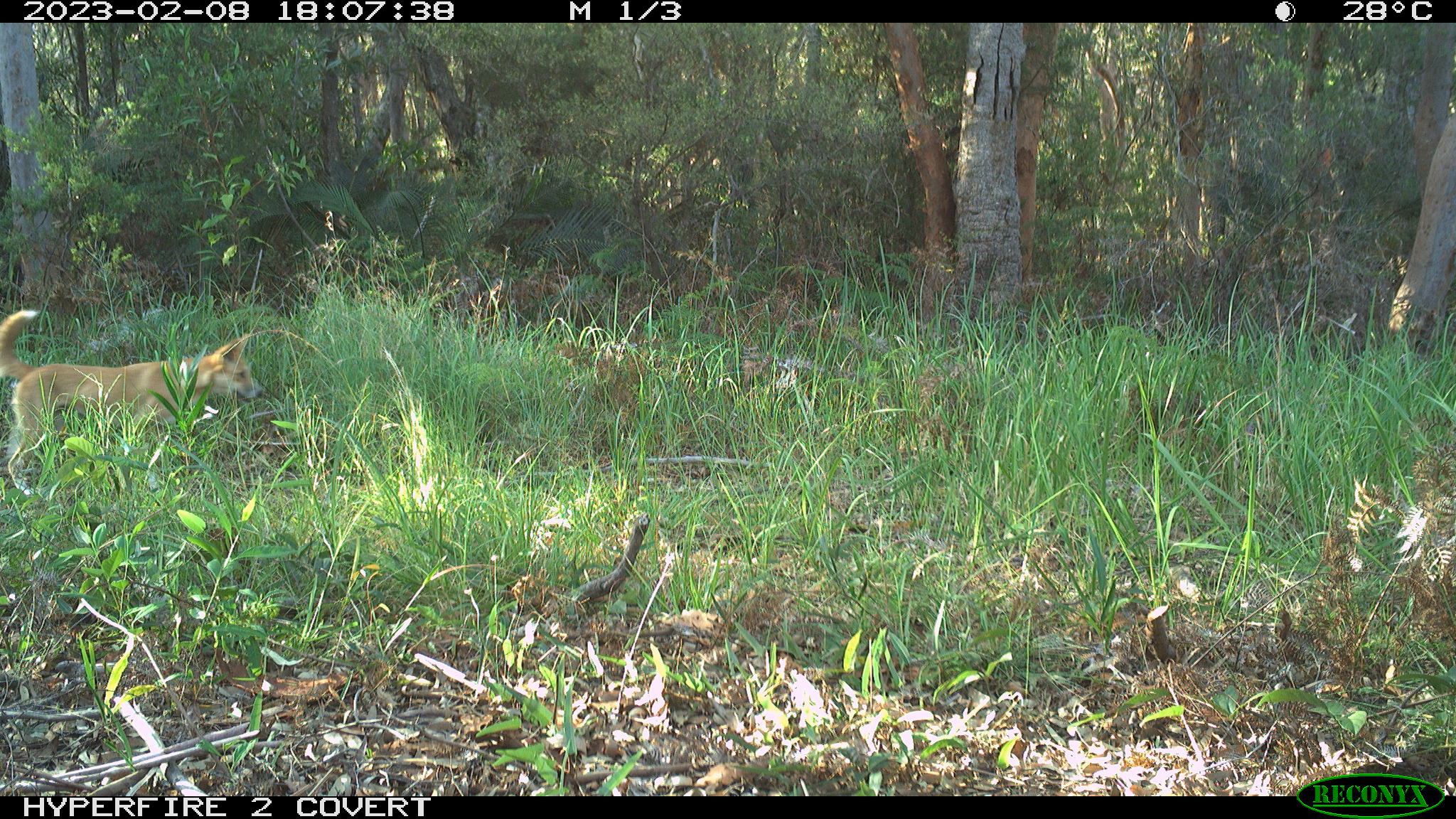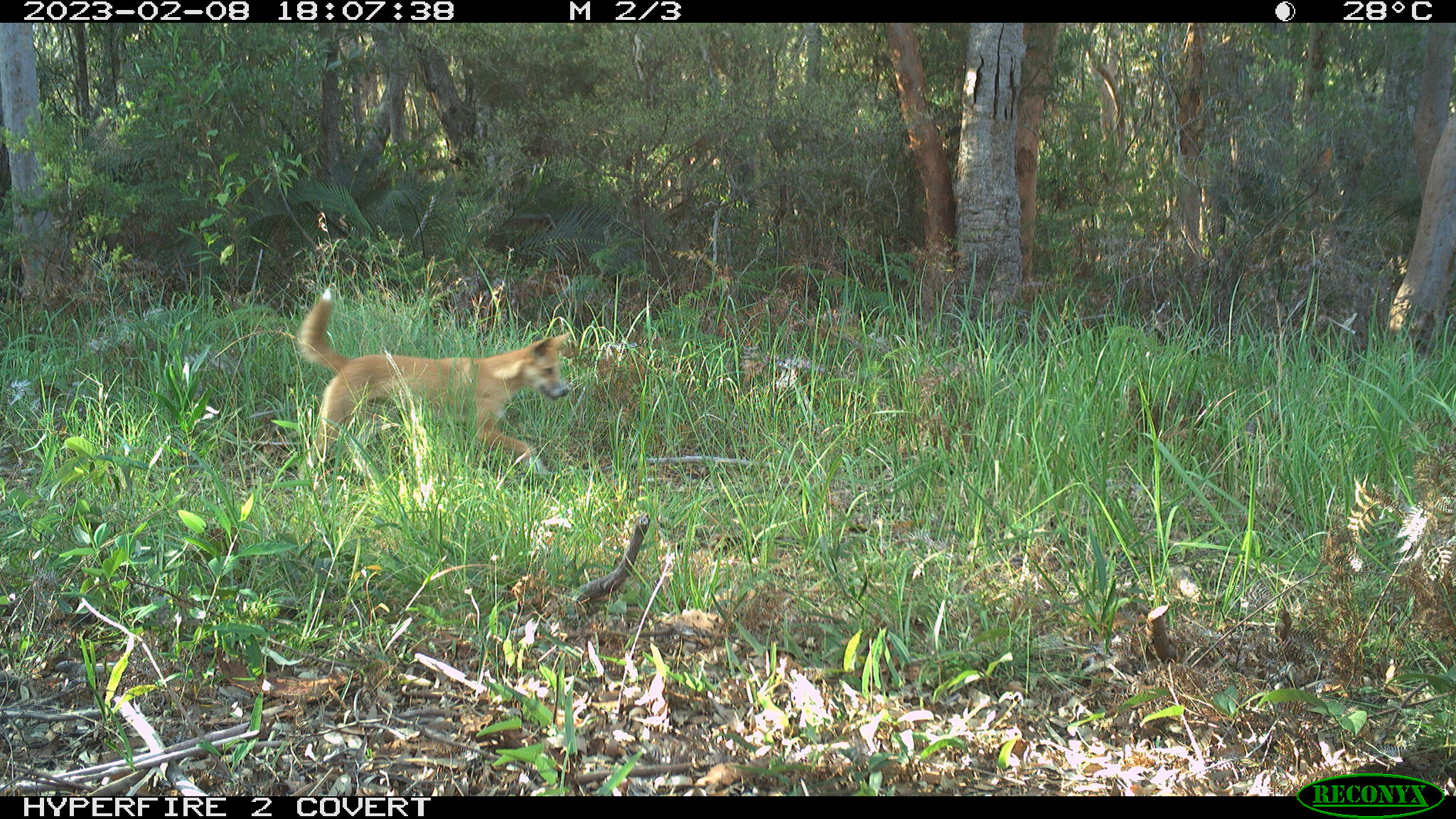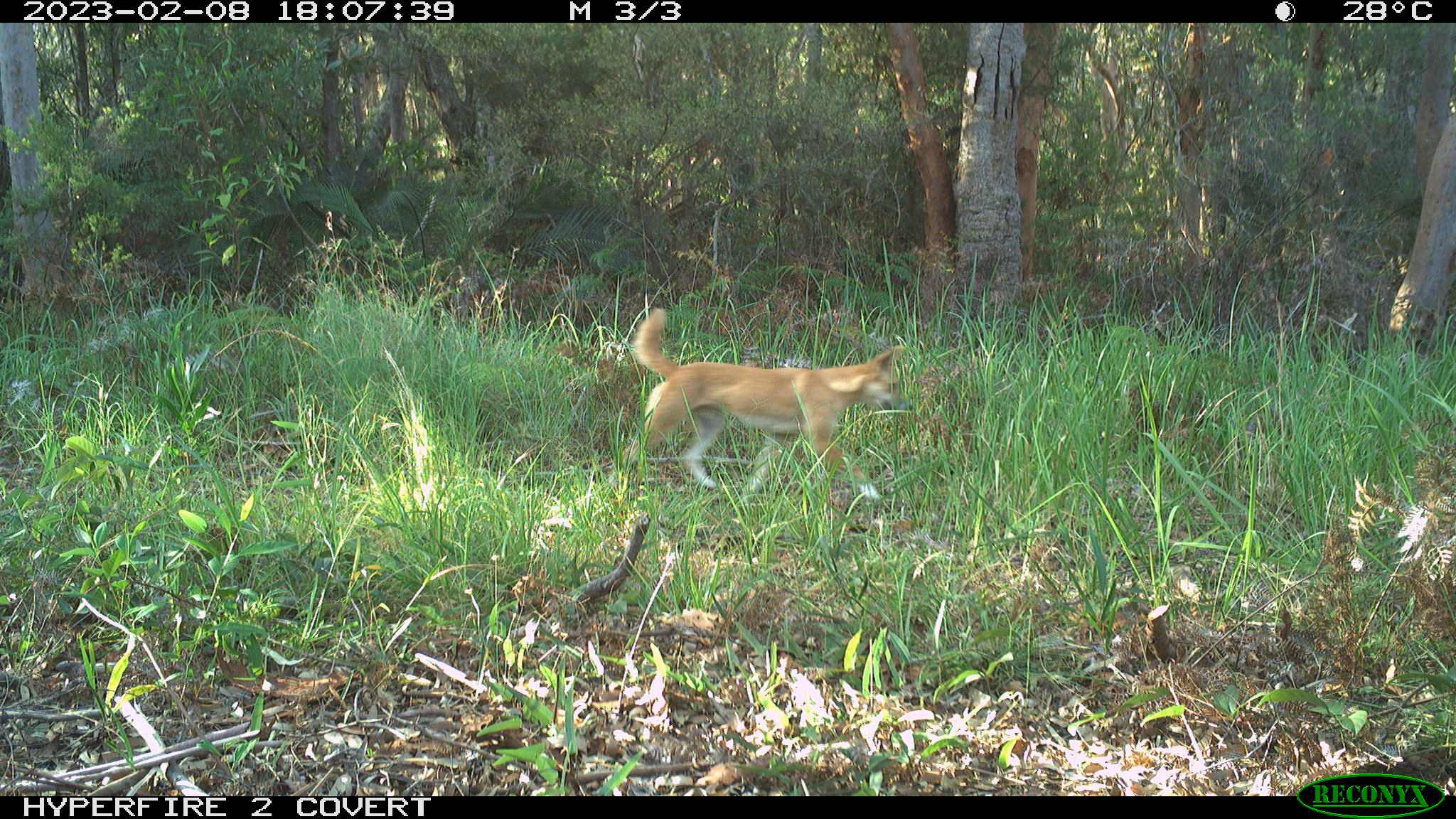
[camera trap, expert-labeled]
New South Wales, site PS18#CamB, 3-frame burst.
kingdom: Animalia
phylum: Chordata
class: Mammalia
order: Carnivora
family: Canidae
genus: Canis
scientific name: Canis familiaris dingo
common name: dingo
Dingo (Canis familiaris dingo).